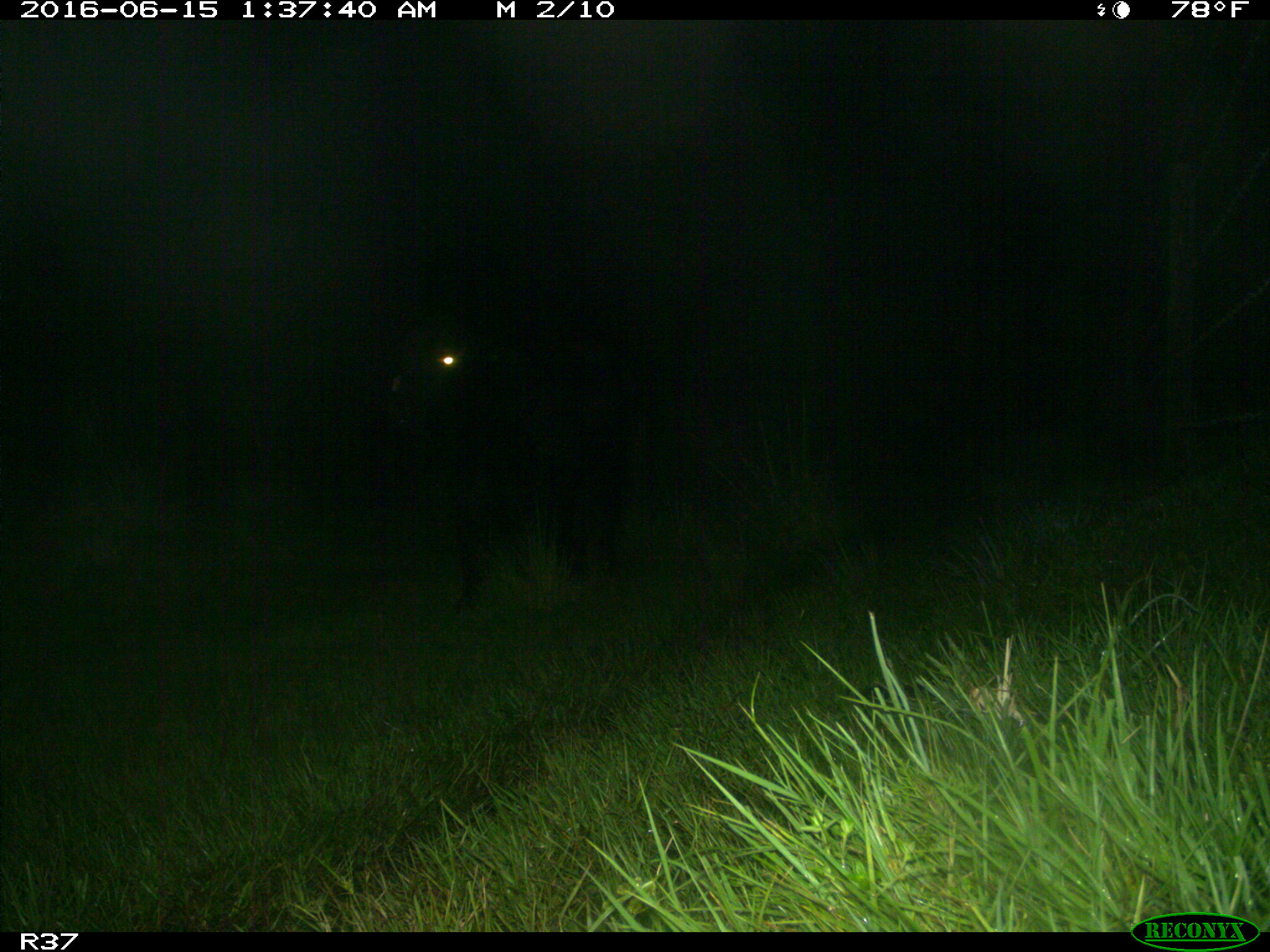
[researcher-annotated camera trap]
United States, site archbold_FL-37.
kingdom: Animalia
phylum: Chordata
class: Mammalia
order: Artiodactyla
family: Bovidae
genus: Bos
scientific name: Bos taurus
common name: domestic cow